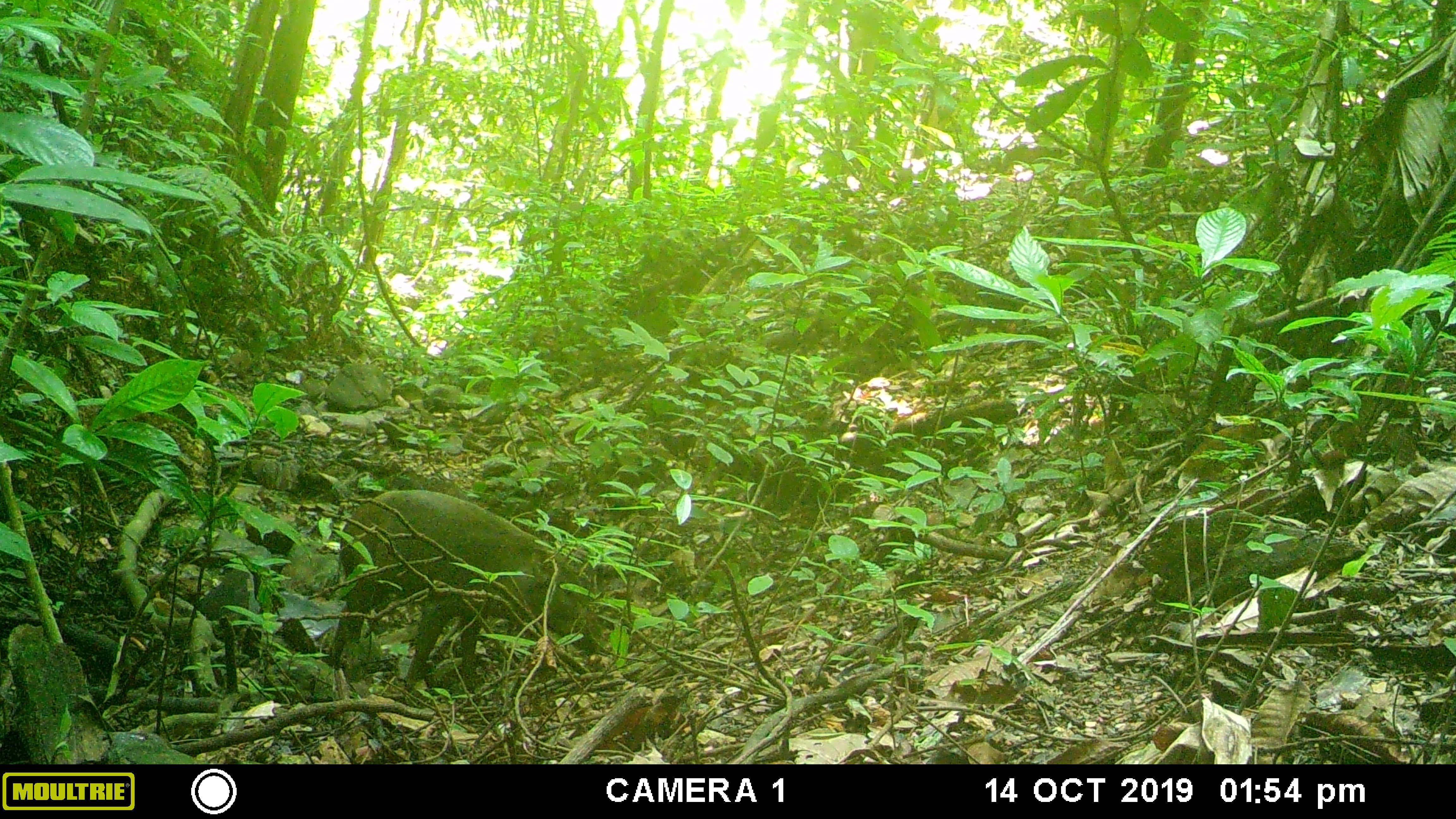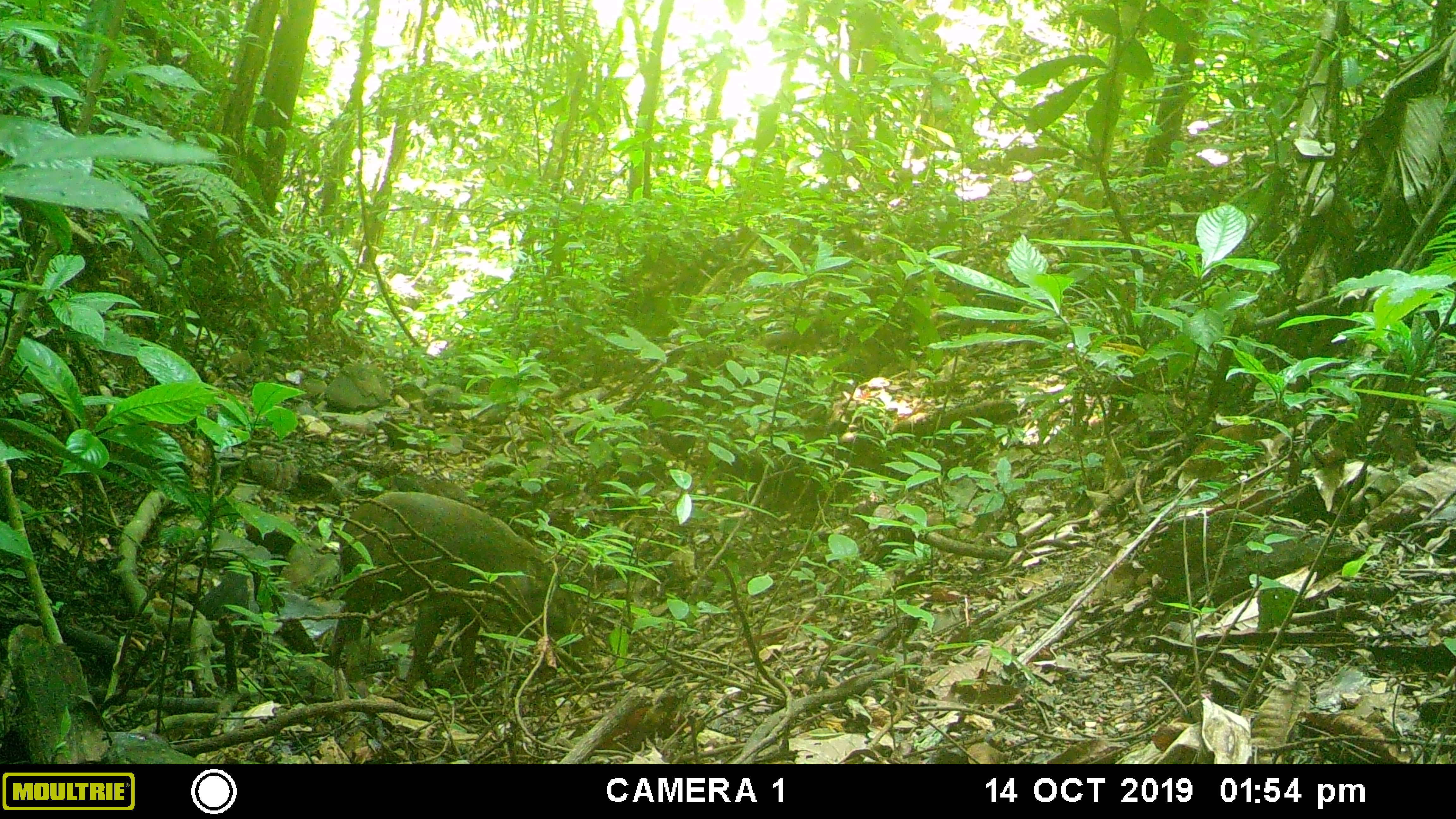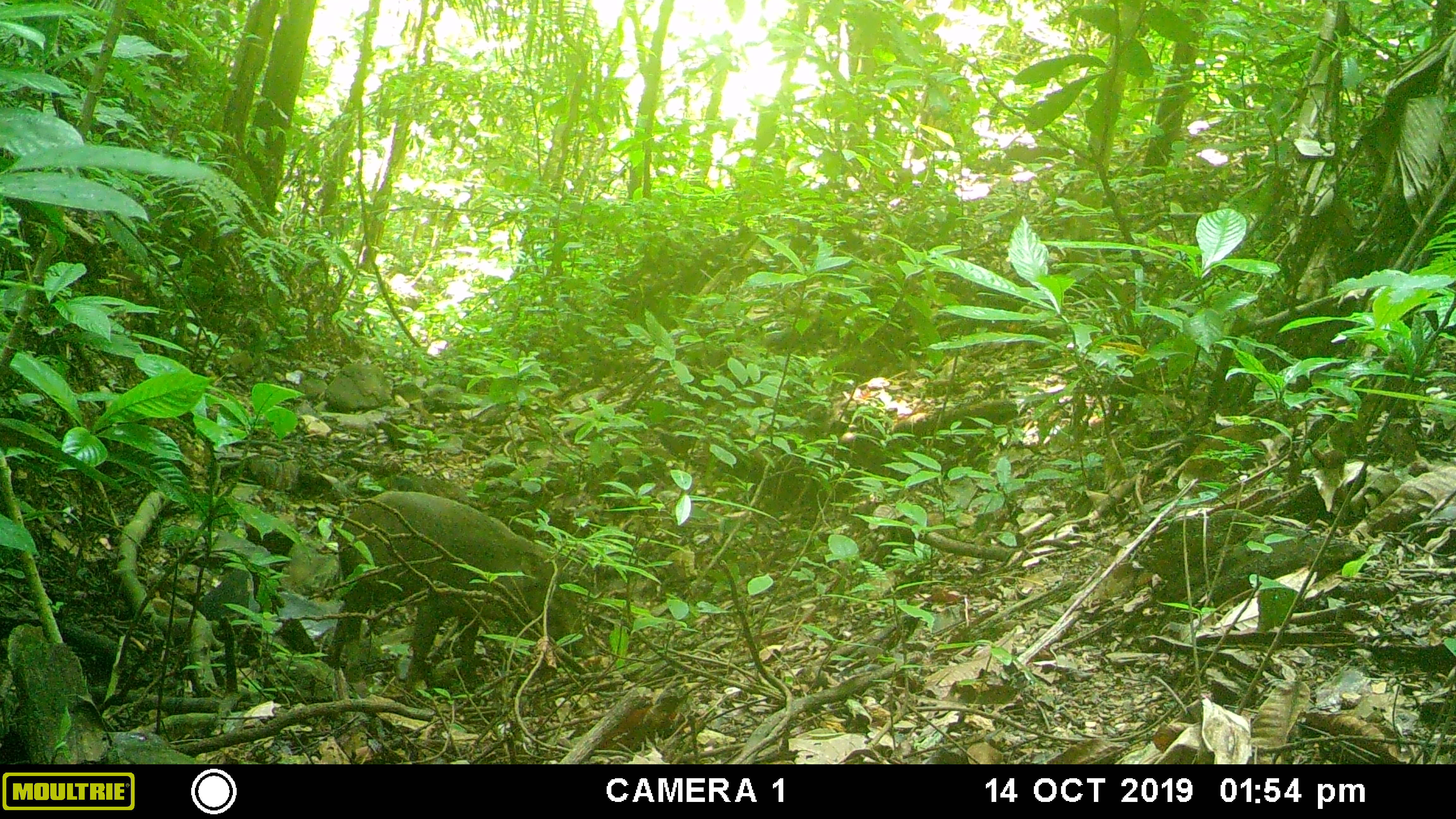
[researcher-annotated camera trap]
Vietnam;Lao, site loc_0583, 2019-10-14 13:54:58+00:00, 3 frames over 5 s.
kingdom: Animalia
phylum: Chordata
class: Mammalia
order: Artiodactyla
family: Suidae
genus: Sus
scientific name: Sus scrofa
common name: eurasian wild pig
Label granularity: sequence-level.